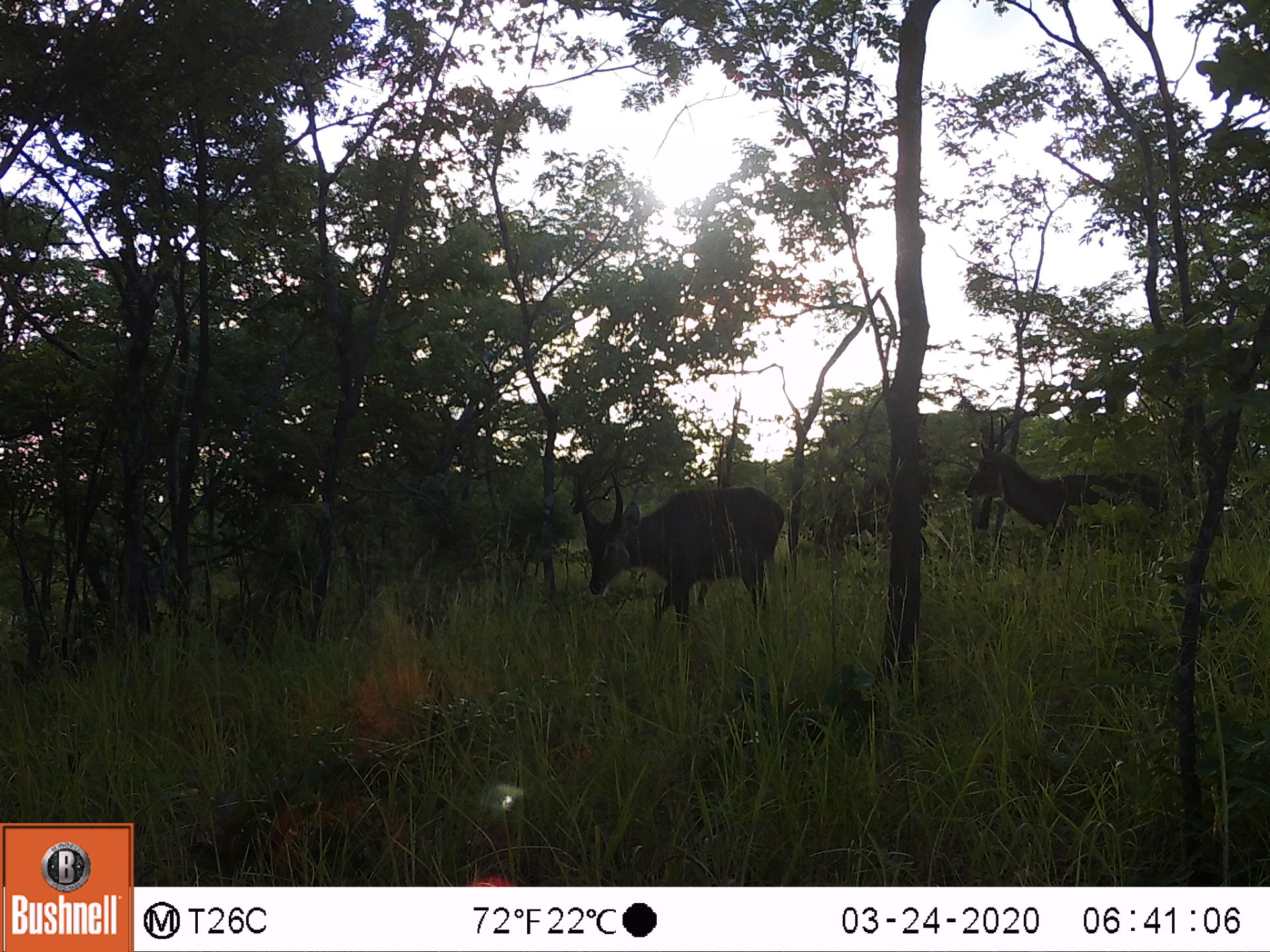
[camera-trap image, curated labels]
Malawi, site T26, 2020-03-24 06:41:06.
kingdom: Animalia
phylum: Chordata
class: Mammalia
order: Artiodactyla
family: Bovidae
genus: Kobus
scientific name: Kobus ellipsiprymnus ellipsiprymnus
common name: common waterbuck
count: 2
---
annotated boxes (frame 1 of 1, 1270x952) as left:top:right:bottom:
common waterbuck: 568:456:791:616; 959:407:1180:550